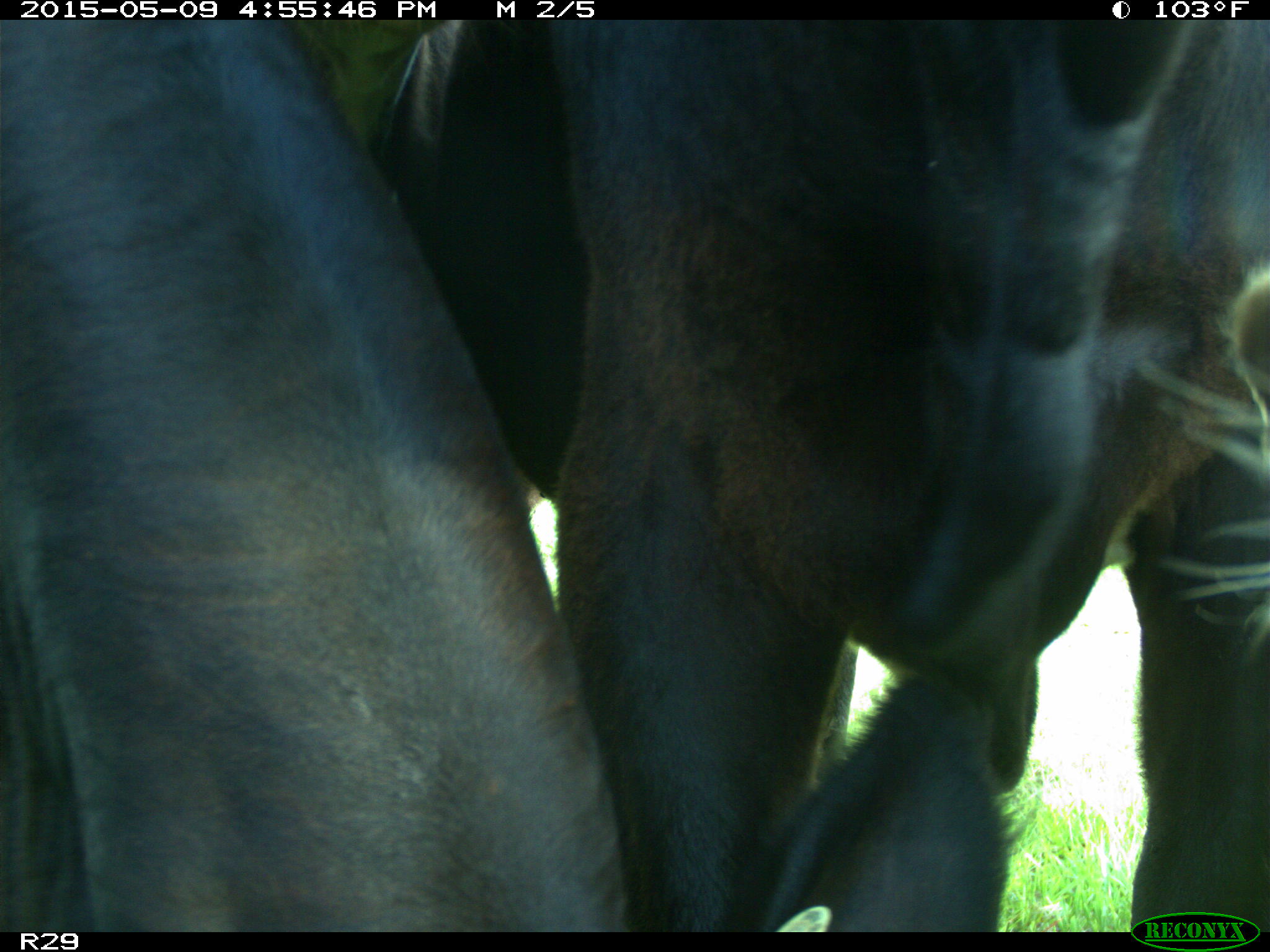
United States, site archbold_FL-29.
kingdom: Animalia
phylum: Chordata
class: Mammalia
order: Artiodactyla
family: Bovidae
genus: Bos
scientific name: Bos taurus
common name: domestic cow